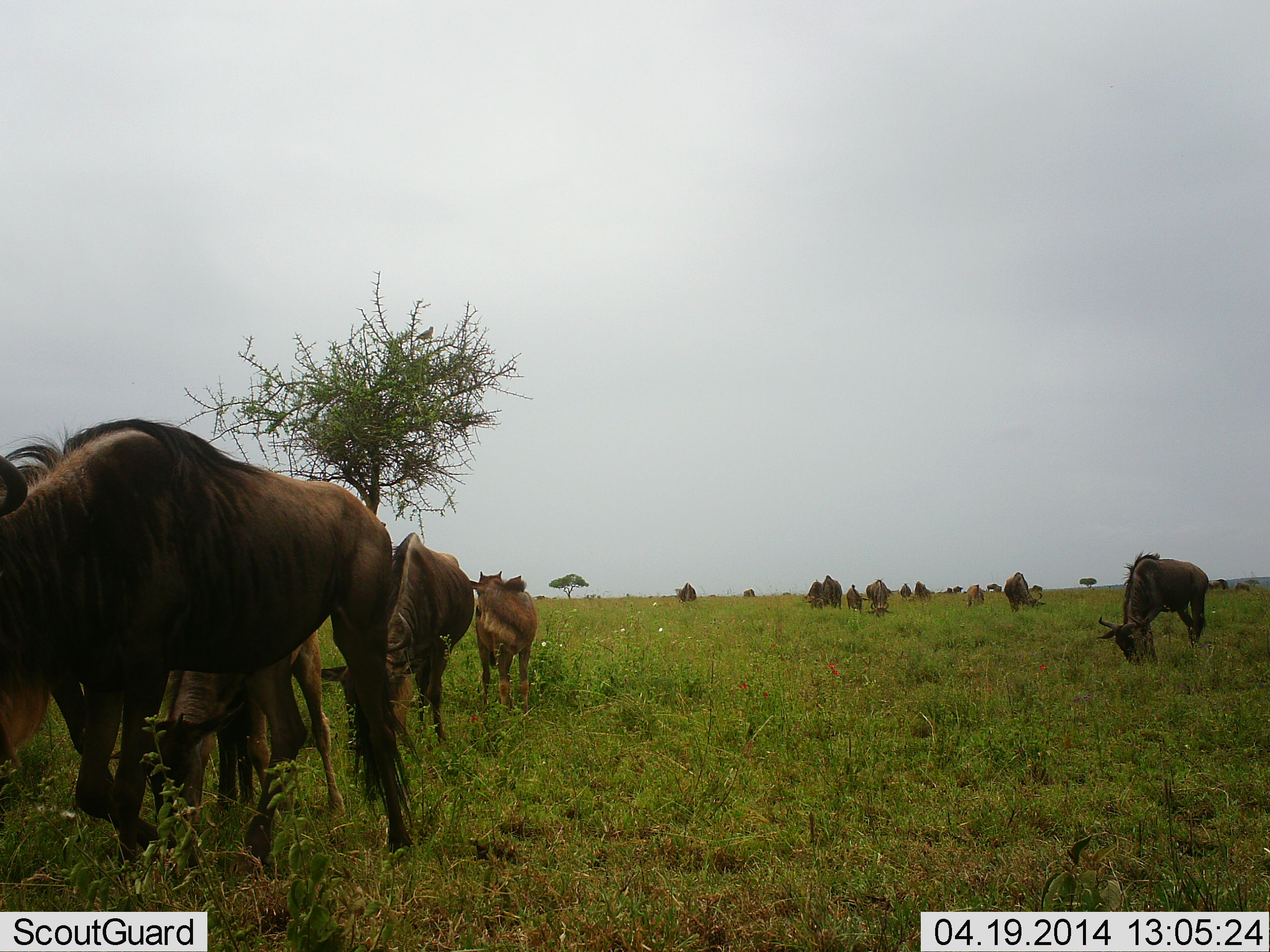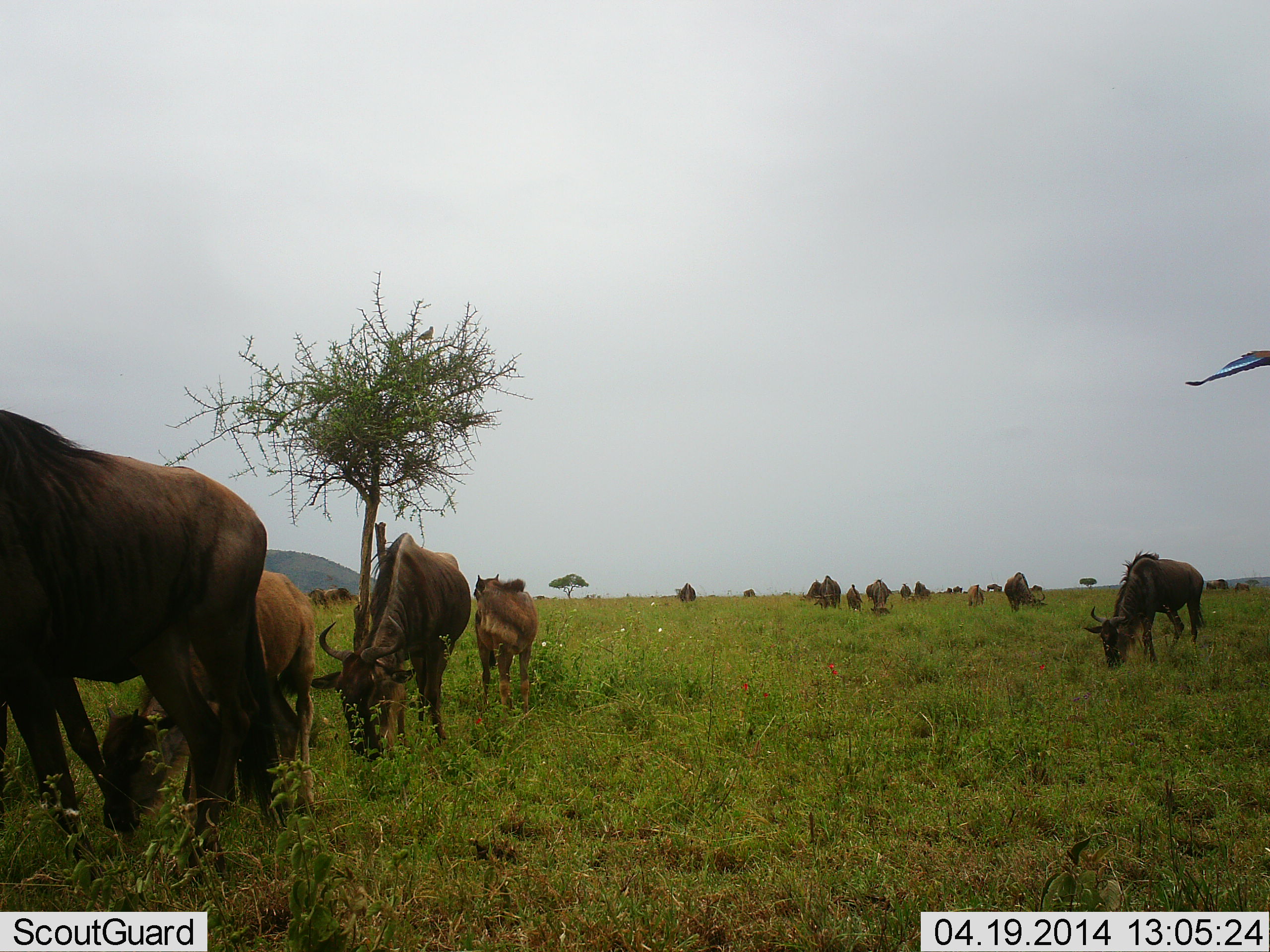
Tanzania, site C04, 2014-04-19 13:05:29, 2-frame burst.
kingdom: Animalia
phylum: Chordata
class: Mammalia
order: Artiodactyla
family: Bovidae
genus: Connochaetes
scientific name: Connochaetes taurinus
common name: blue wildebeest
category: wildebeest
Wildebeest (blue wildebeest) (Connochaetes taurinus), count 11-50. Behavior (volunteer vote fractions): standing 58%, resting 0%, moving 58%, interacting 0%. Young present (vote fraction): 67%. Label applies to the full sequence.